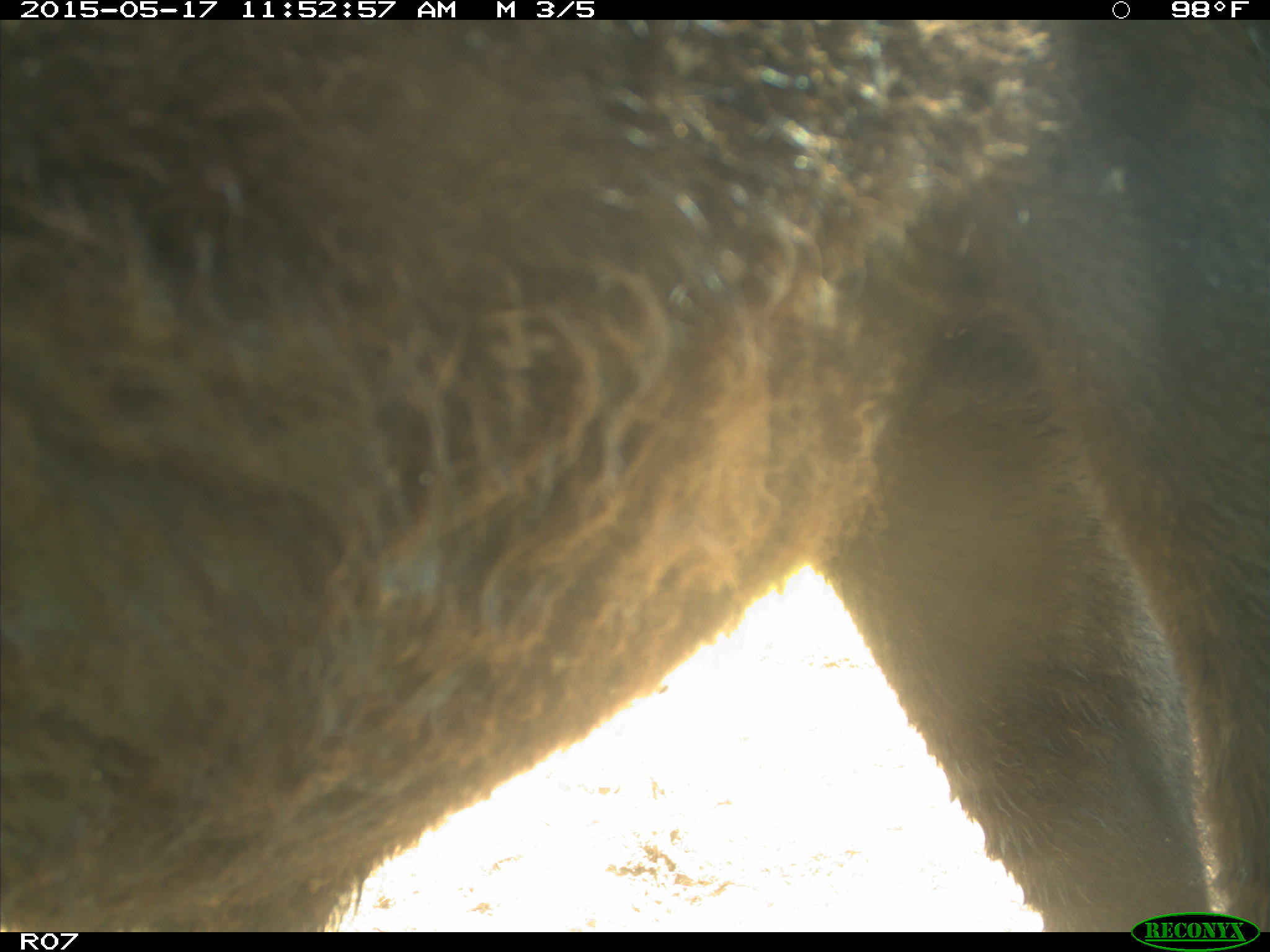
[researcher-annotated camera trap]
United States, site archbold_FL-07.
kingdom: Animalia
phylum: Chordata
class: Mammalia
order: Artiodactyla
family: Bovidae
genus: Bos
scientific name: Bos taurus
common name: domestic cow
Bos taurus (domestic cow).